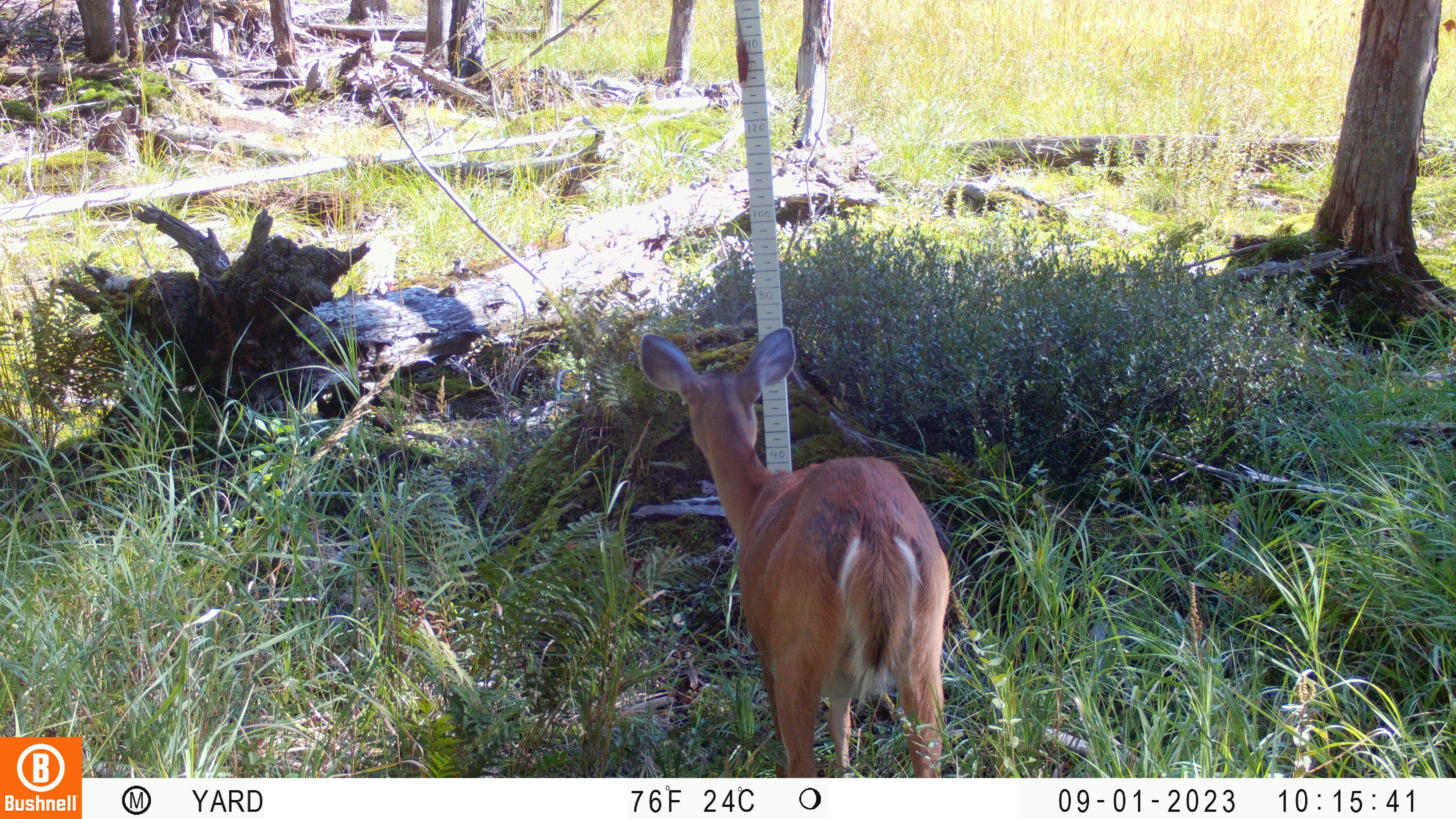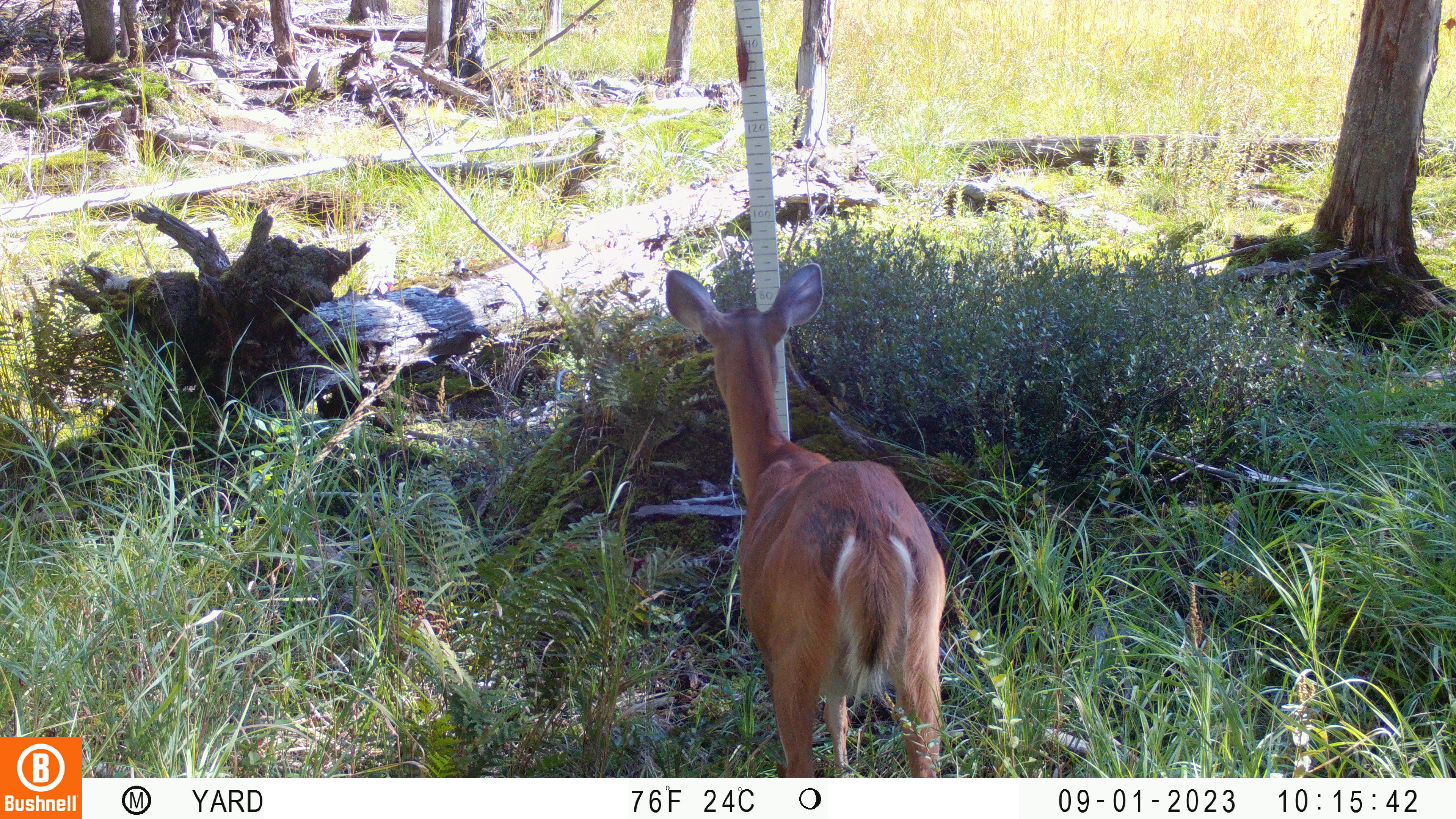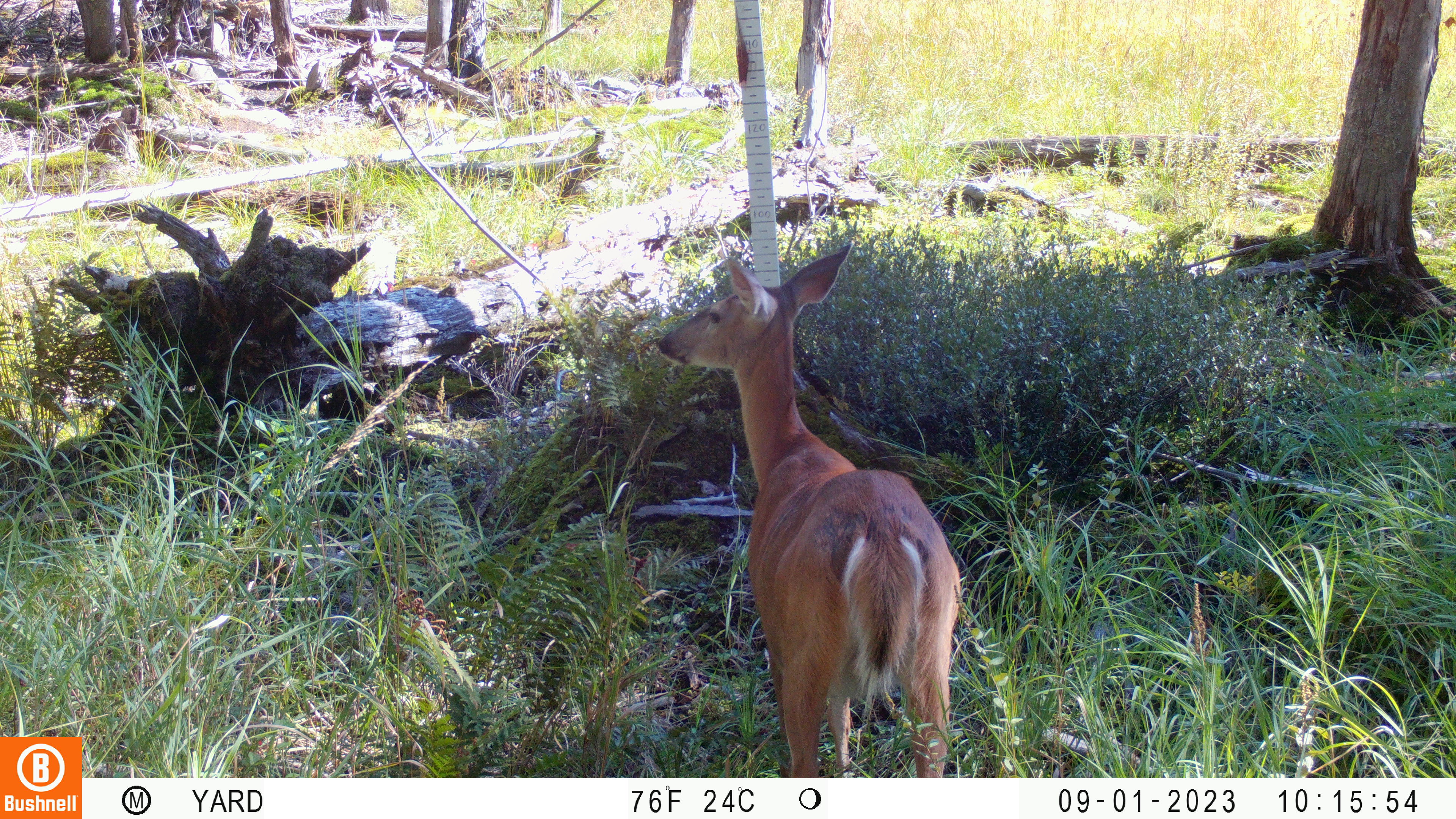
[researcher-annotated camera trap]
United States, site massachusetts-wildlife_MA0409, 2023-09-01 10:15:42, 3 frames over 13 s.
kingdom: Animalia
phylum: Chordata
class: Mammalia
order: Artiodactyla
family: Cervidae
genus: Odocoileus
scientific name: Odocoileus virginianus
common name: white-tailed deer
White-tailed deer (Odocoileus virginianus).